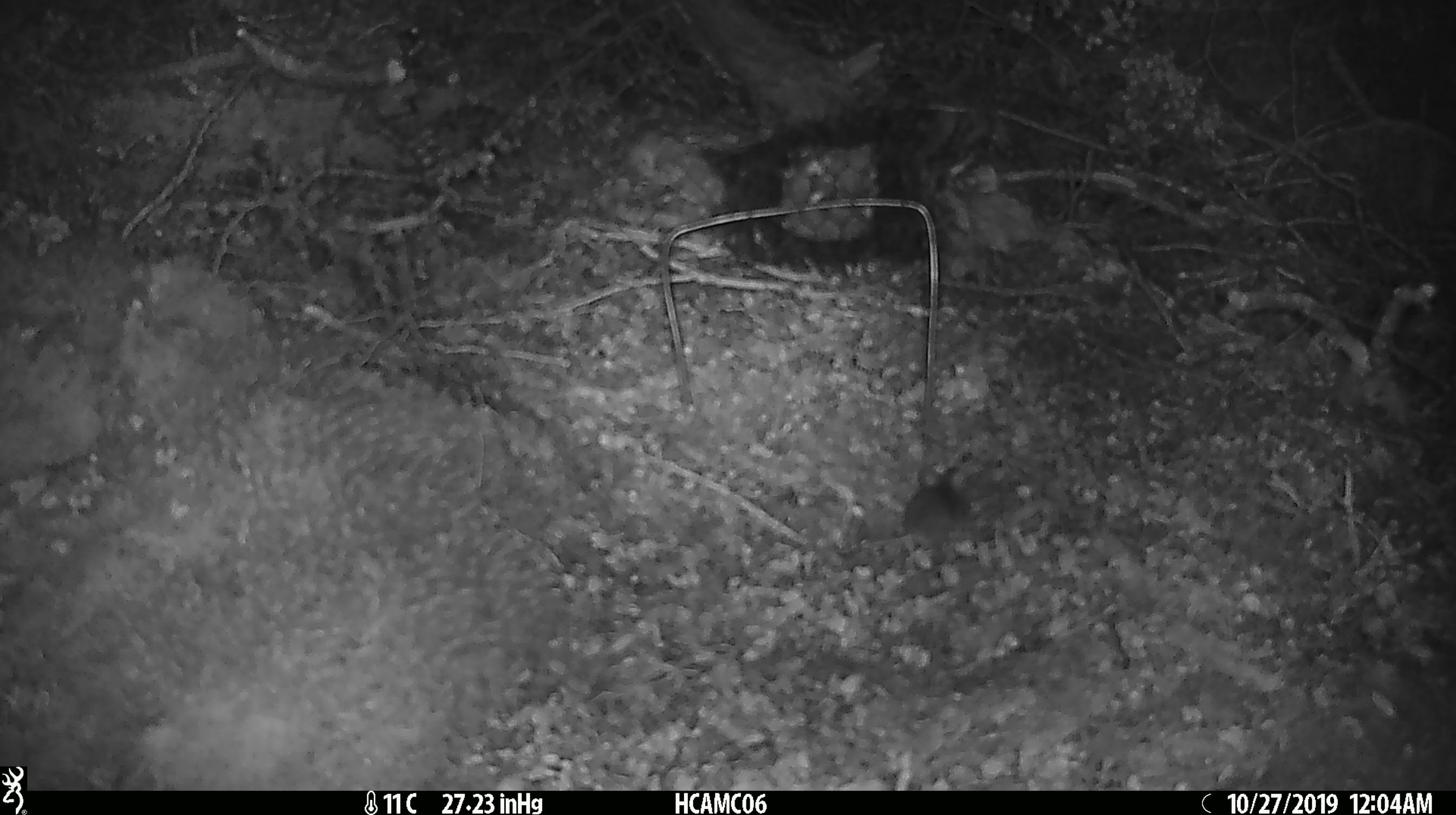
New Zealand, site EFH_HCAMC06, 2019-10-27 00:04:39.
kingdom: Animalia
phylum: Chordata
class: Mammalia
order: Rodentia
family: Muridae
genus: Mus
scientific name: Mus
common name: mouse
Mouse (Mus).